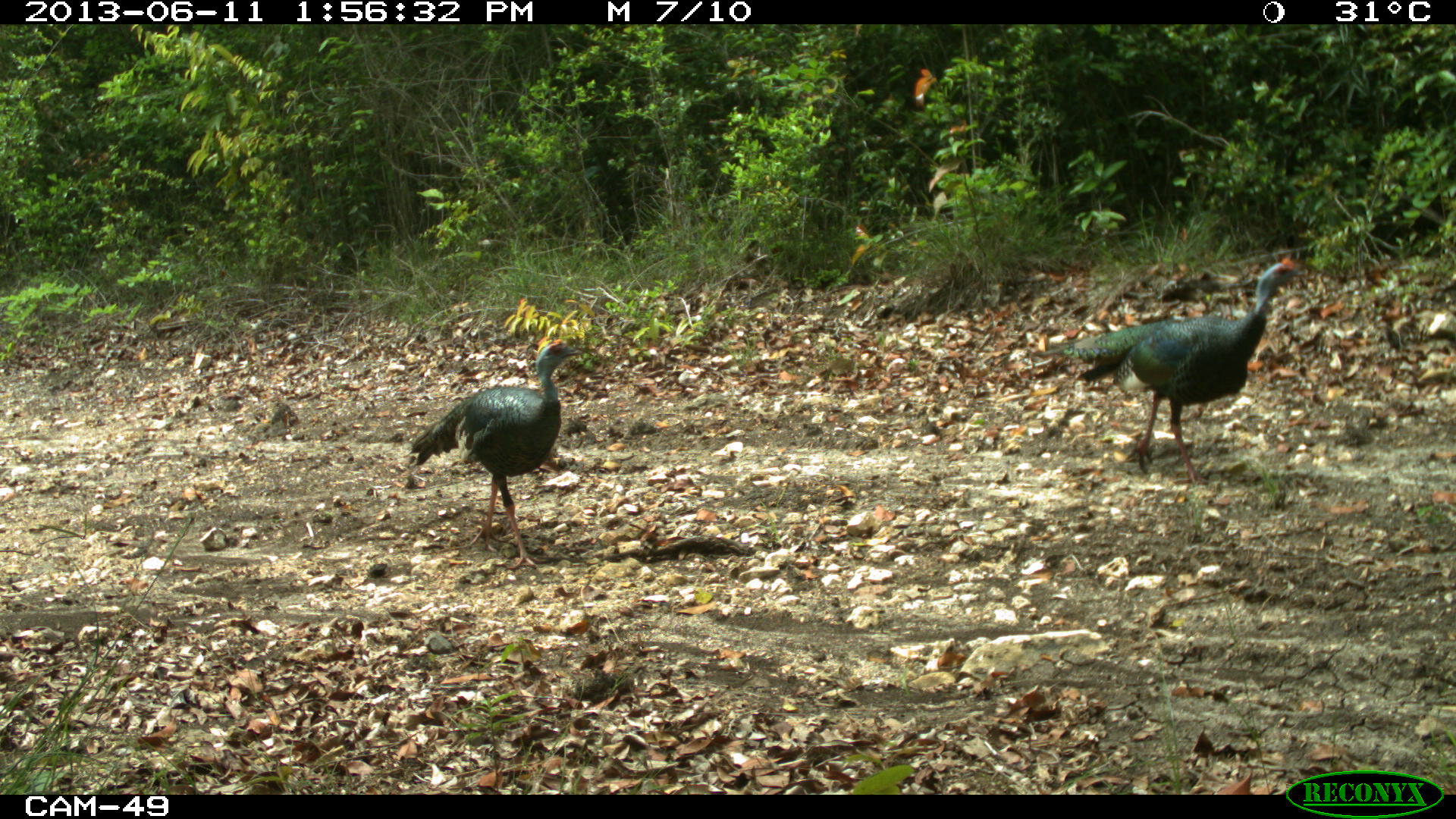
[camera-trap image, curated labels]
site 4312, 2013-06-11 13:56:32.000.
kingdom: Animalia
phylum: Chordata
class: Aves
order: Galliformes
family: Phasianidae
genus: Meleagris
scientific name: Meleagris ocellata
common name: ocellated turkey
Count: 3.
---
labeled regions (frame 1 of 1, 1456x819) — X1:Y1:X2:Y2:
meleagris ocellata: 1034:256:1304:488; 408:337:584:571